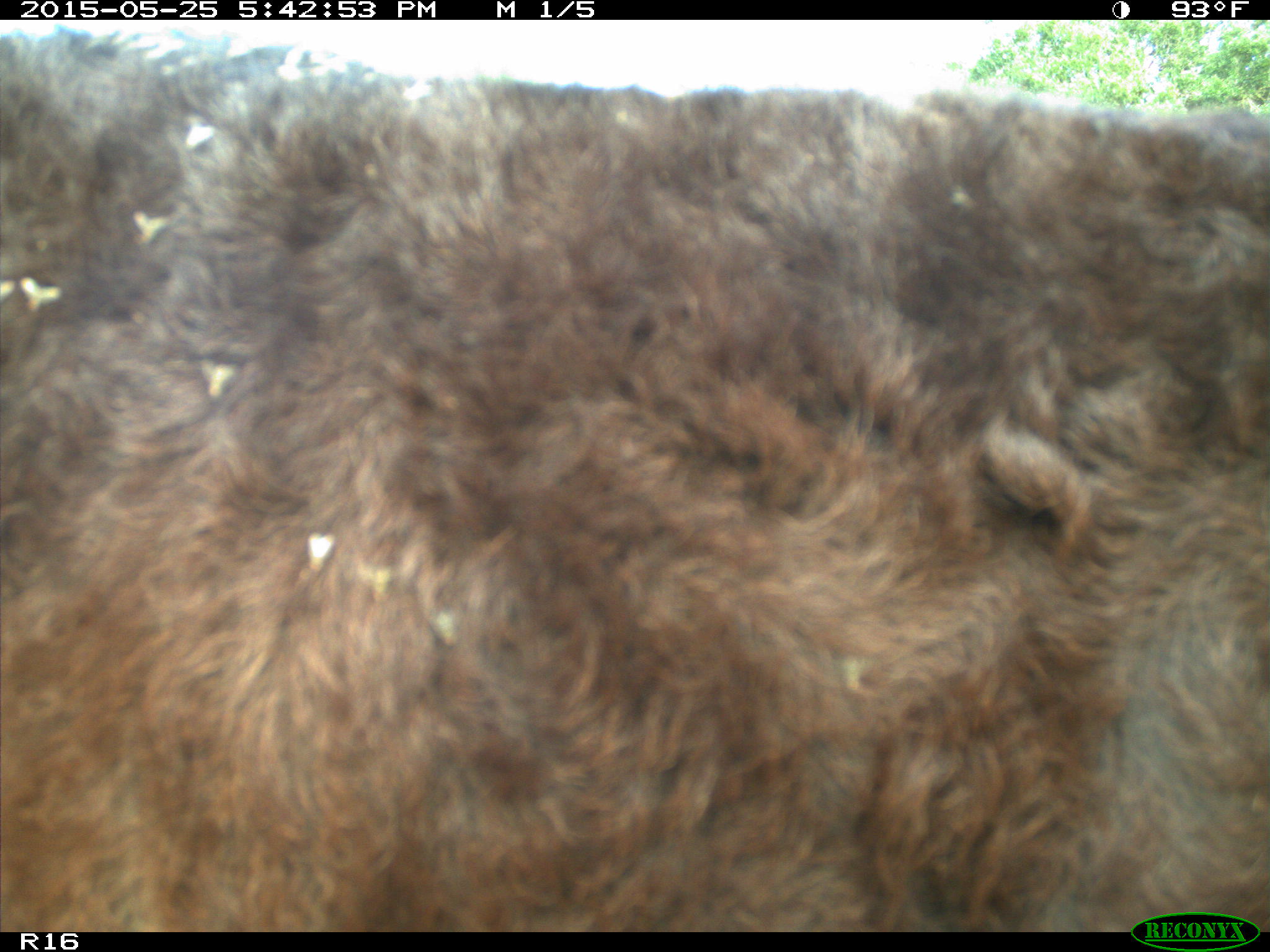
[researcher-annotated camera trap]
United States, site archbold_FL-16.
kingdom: Animalia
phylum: Chordata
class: Mammalia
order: Artiodactyla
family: Bovidae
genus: Bos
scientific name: Bos taurus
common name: domestic cow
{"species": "Bos taurus (domestic cow)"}